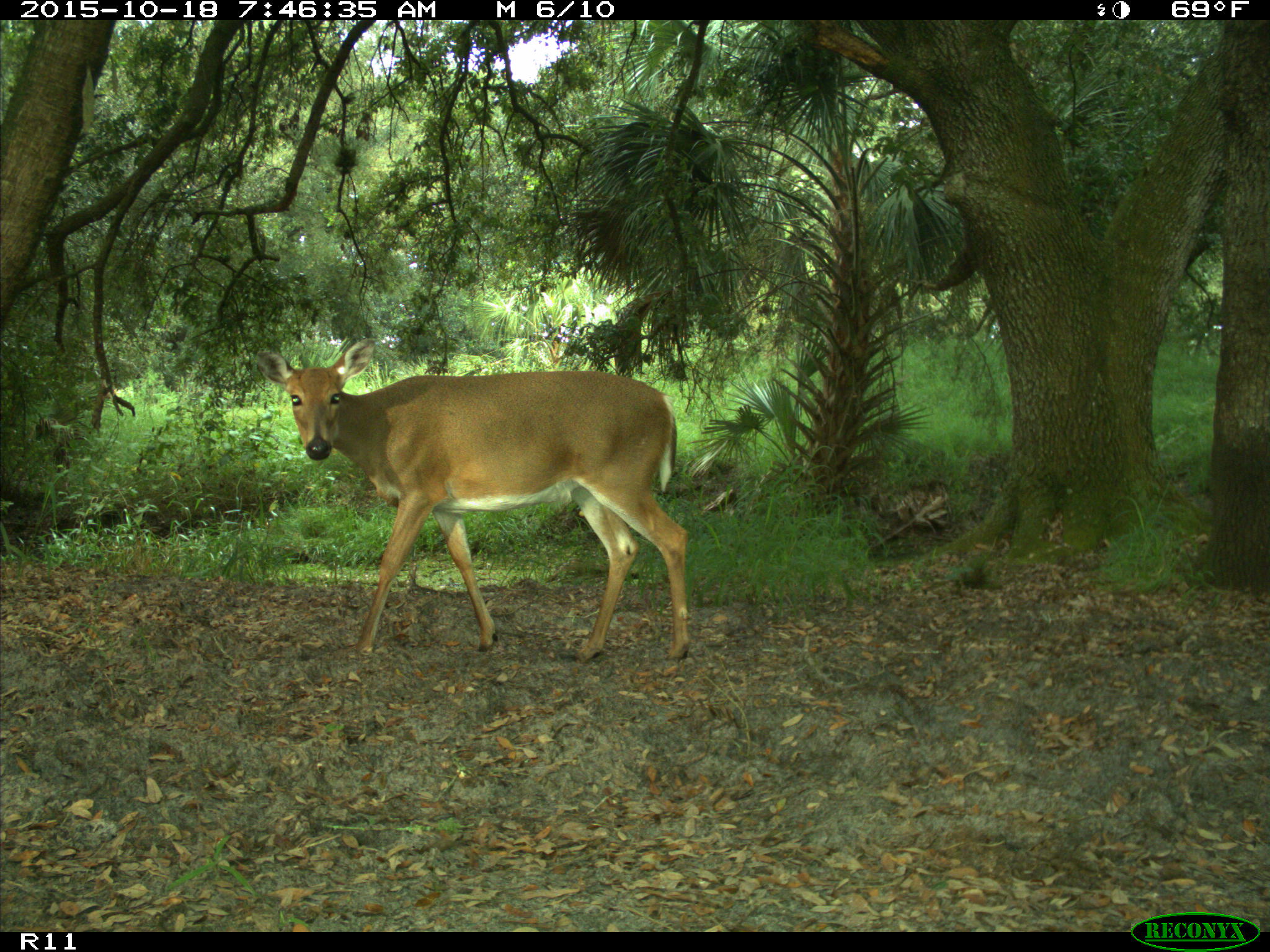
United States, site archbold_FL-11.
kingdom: Animalia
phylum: Chordata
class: Mammalia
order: Artiodactyla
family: Cervidae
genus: Odocoileus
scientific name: Odocoileus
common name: deer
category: unidentified deer